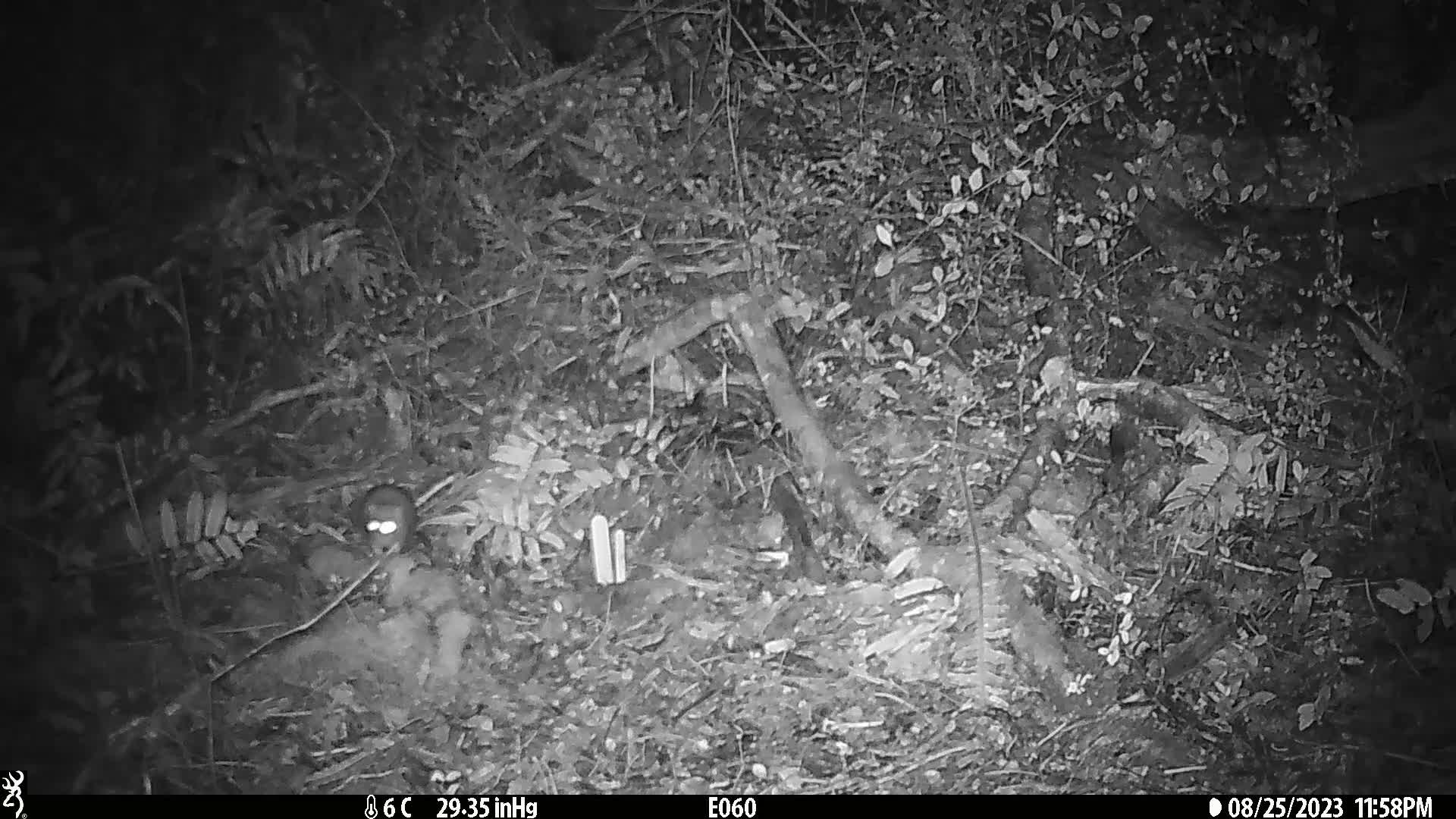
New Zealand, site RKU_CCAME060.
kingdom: Animalia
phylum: Chordata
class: Mammalia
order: Rodentia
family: Muridae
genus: Rattus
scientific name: Rattus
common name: rat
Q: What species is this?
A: Rat (Rattus).